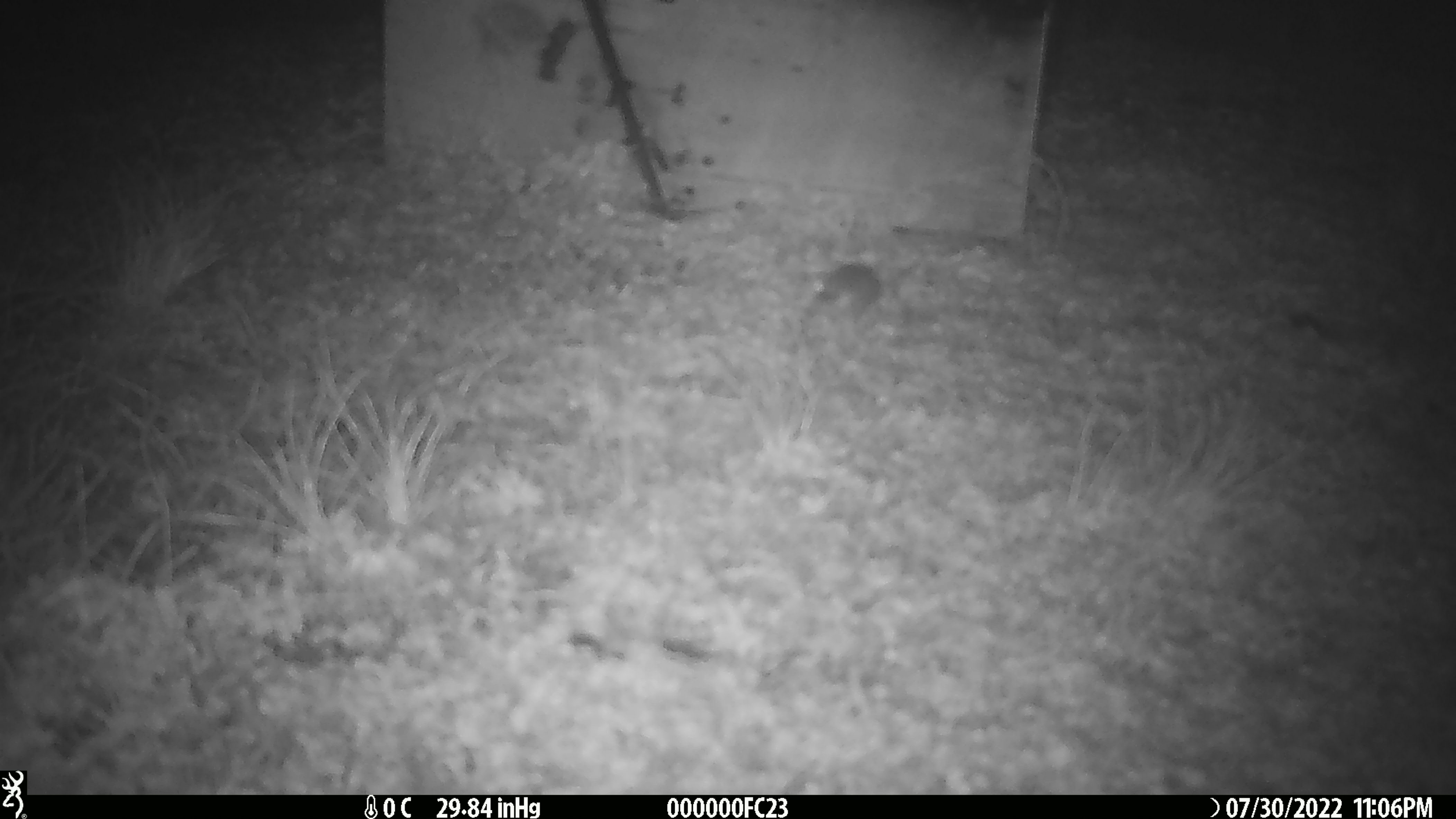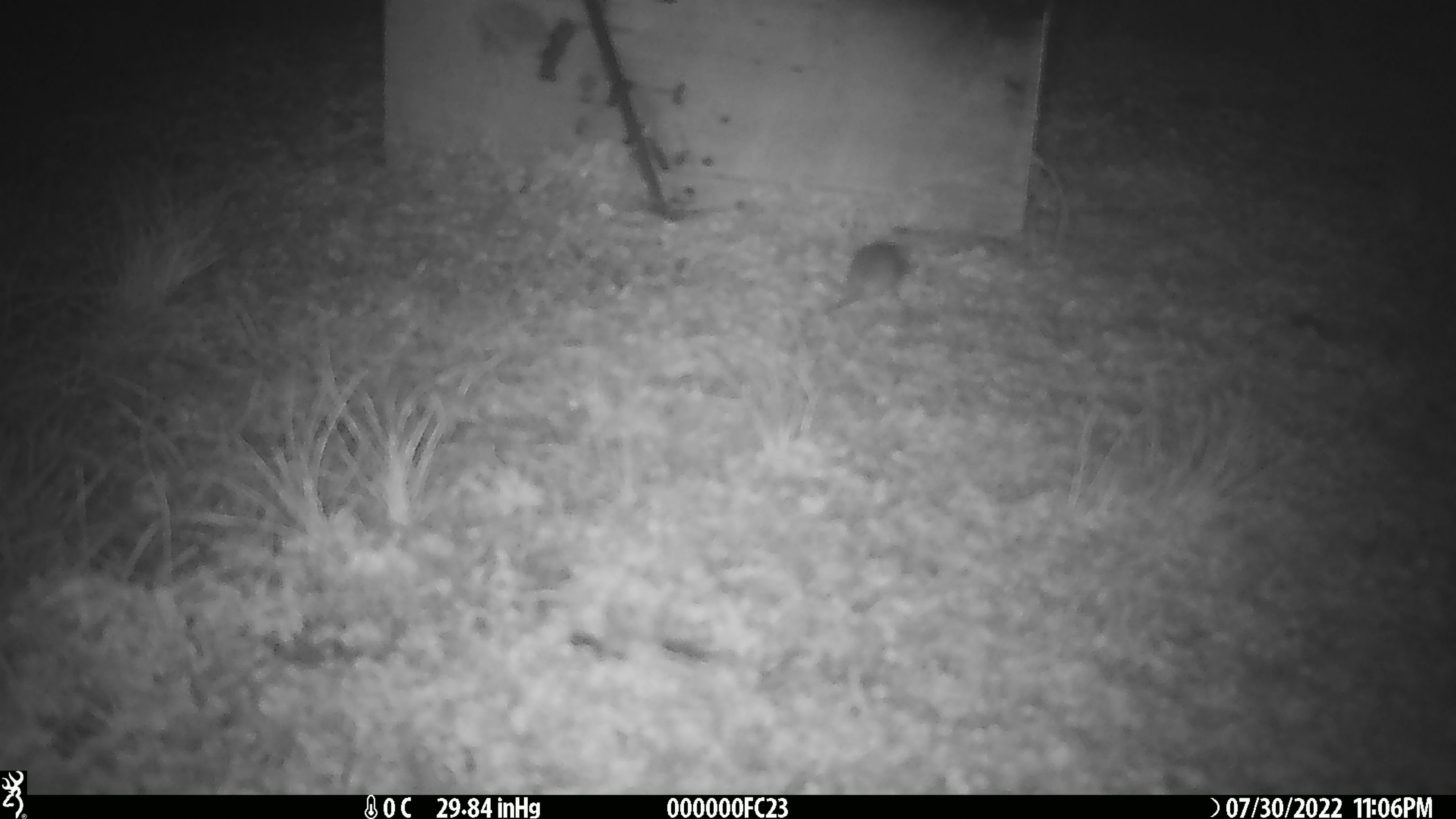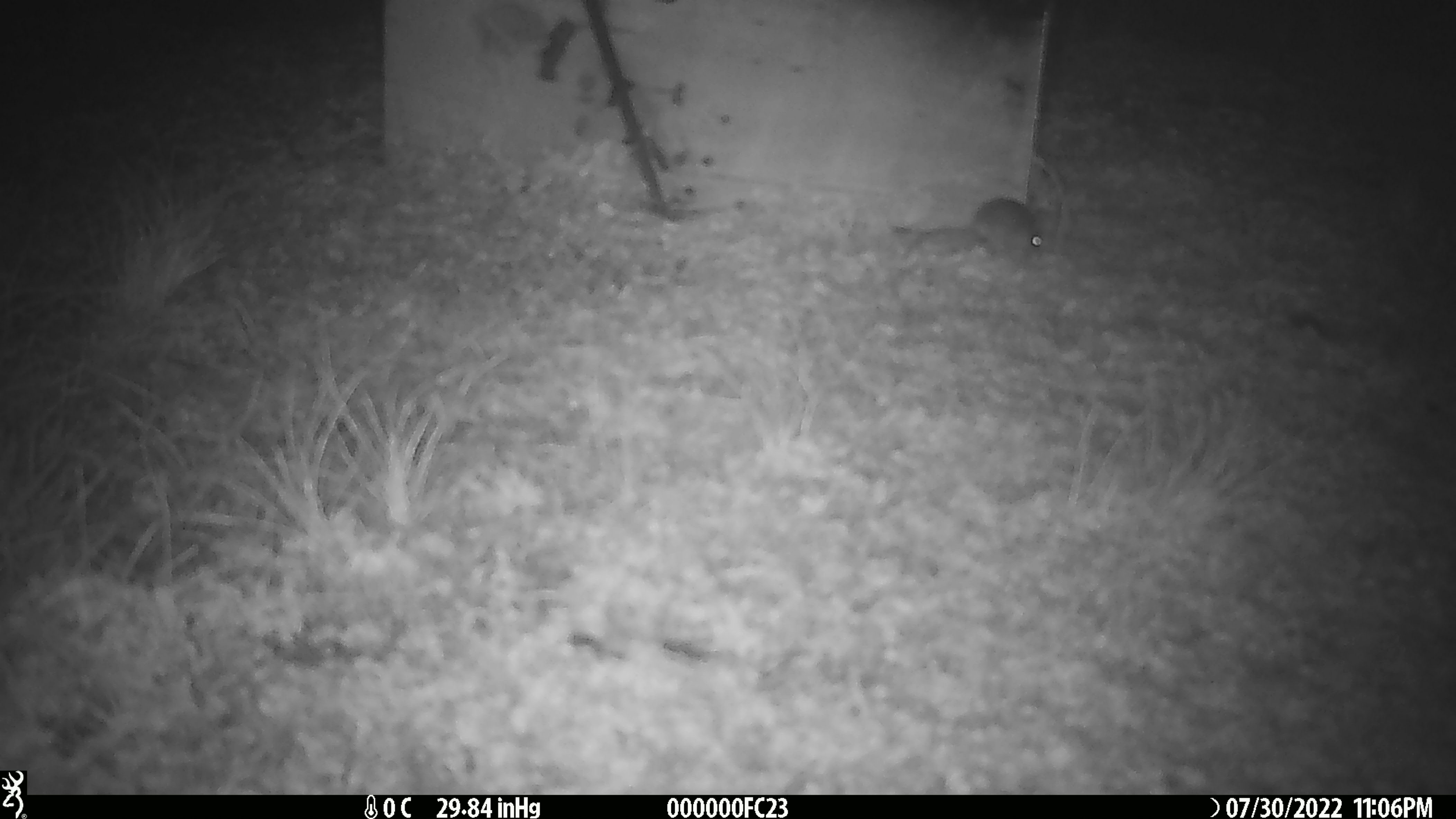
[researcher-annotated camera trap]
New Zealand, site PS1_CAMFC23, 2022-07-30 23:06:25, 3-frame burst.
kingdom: Animalia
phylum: Chordata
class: Mammalia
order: Rodentia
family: Muridae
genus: Mus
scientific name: Mus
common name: mouse